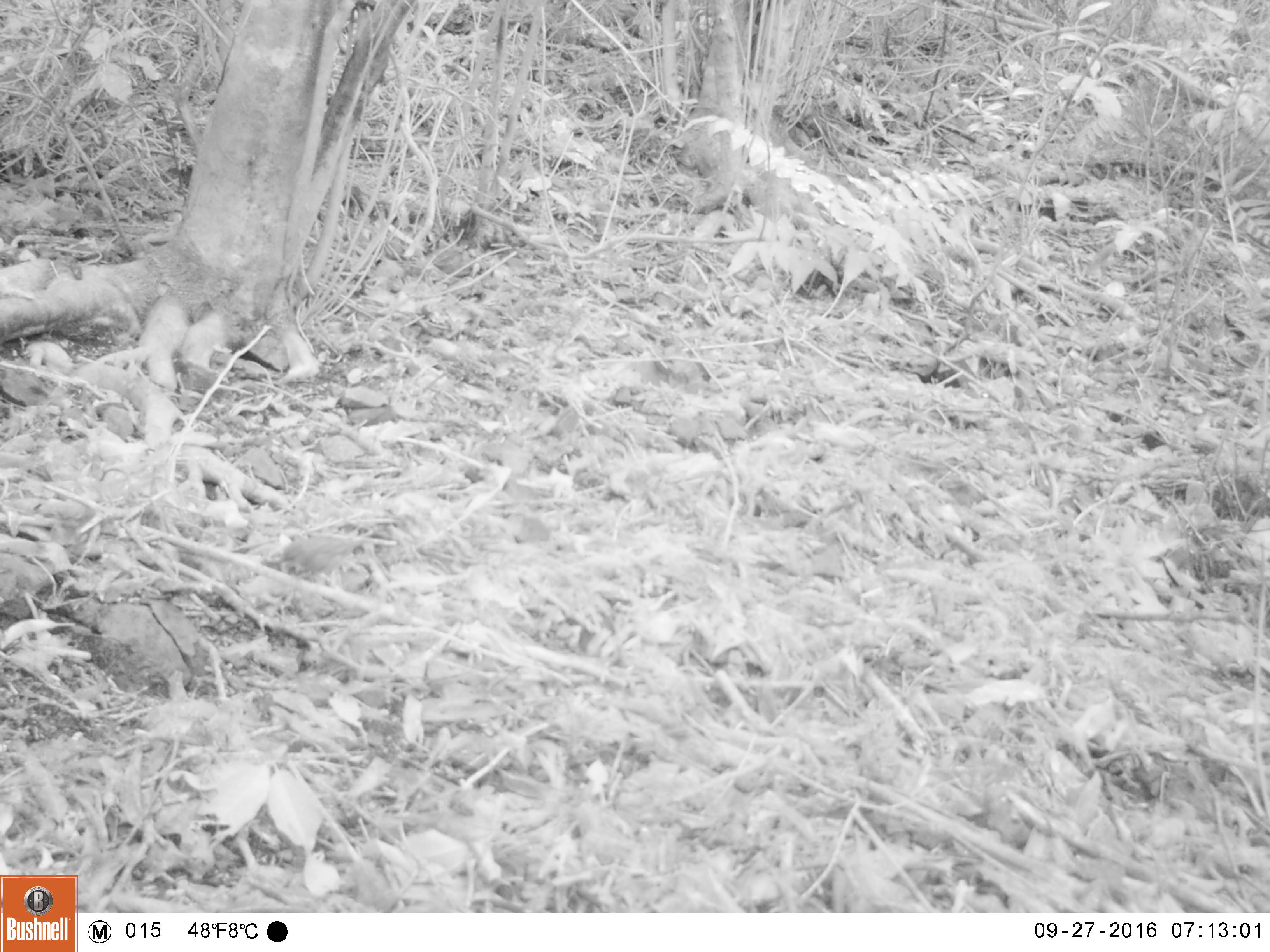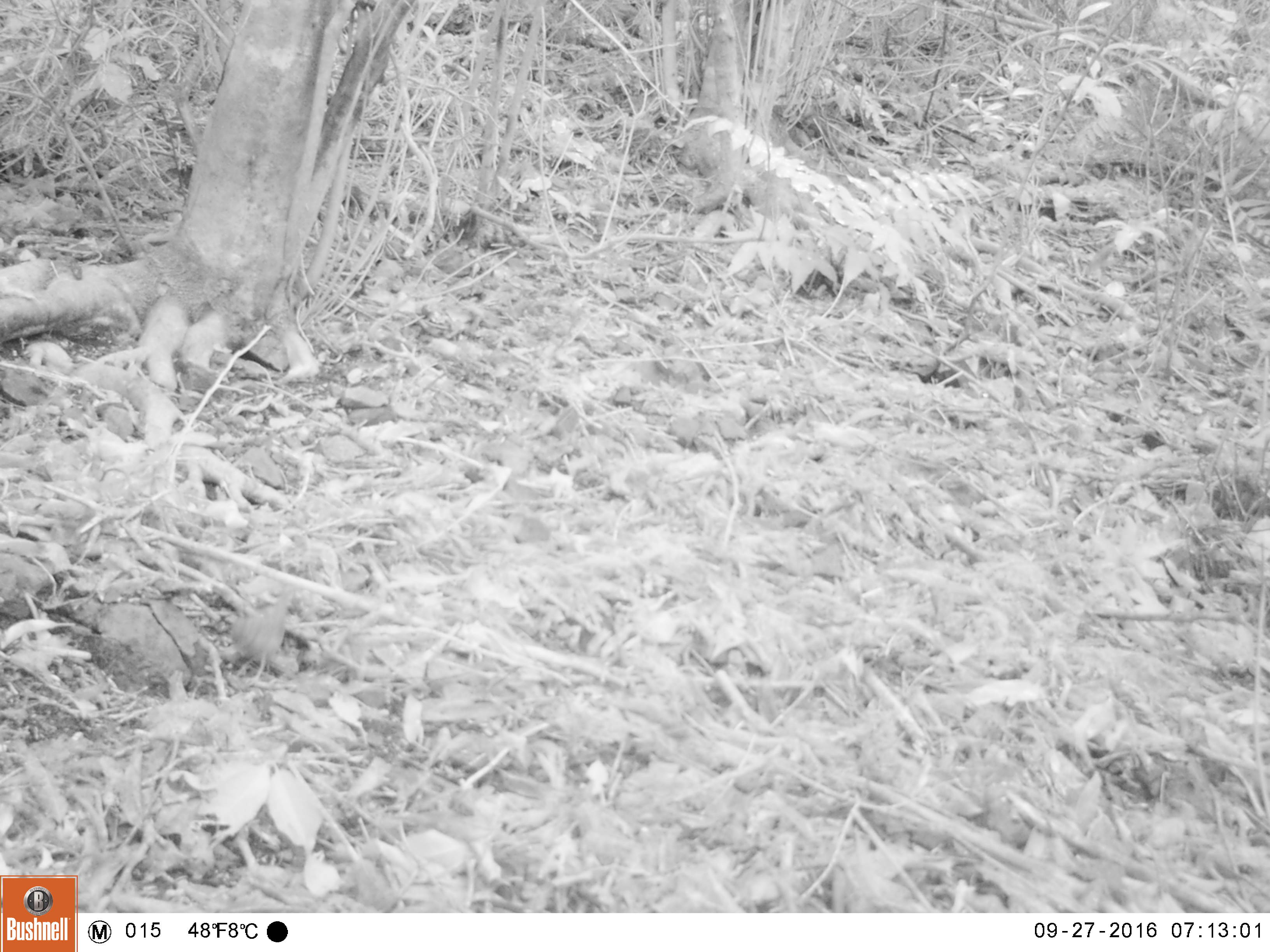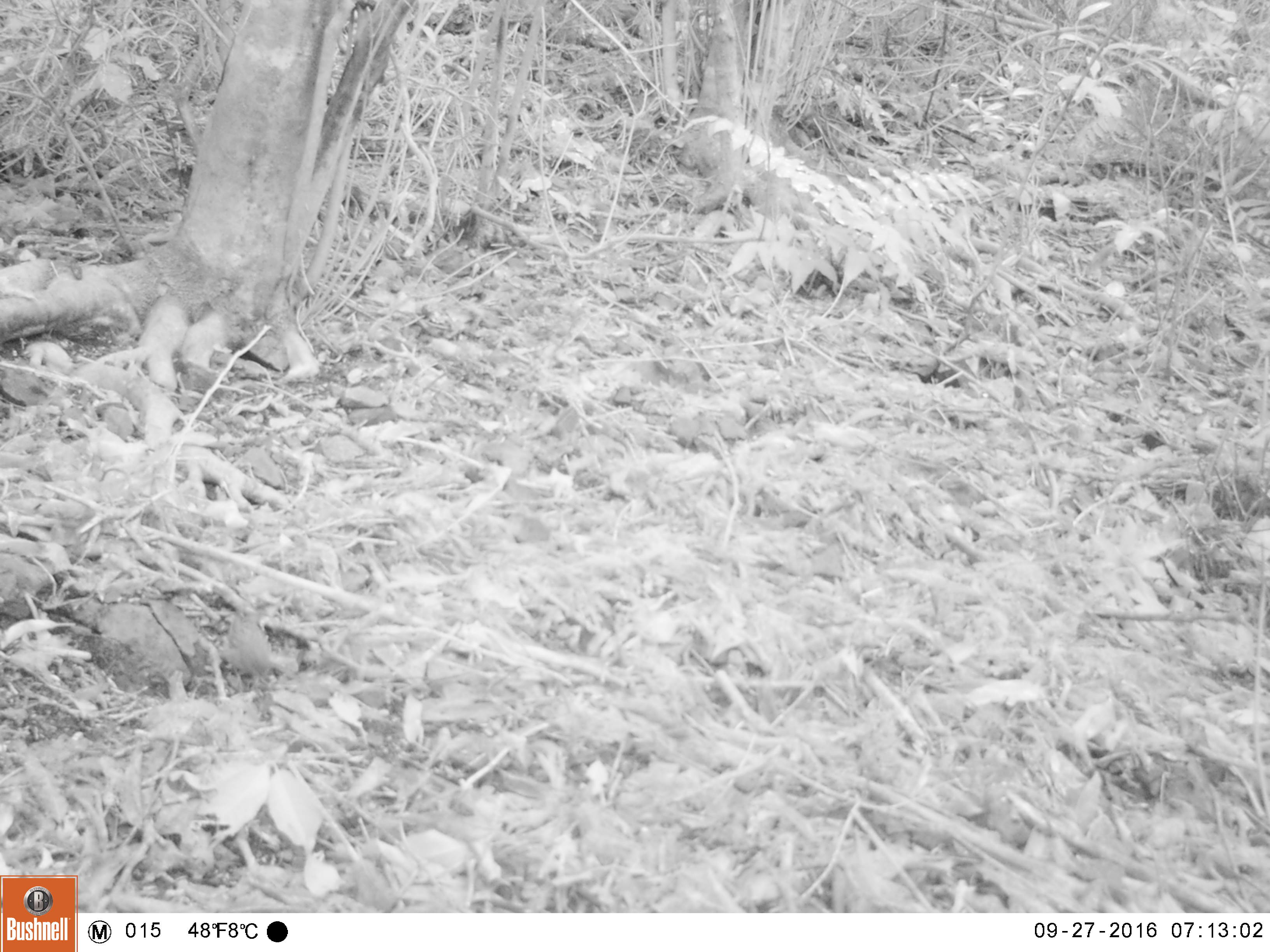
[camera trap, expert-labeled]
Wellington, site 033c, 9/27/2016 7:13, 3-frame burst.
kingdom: Animalia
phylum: Chordata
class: Aves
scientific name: Aves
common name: bird